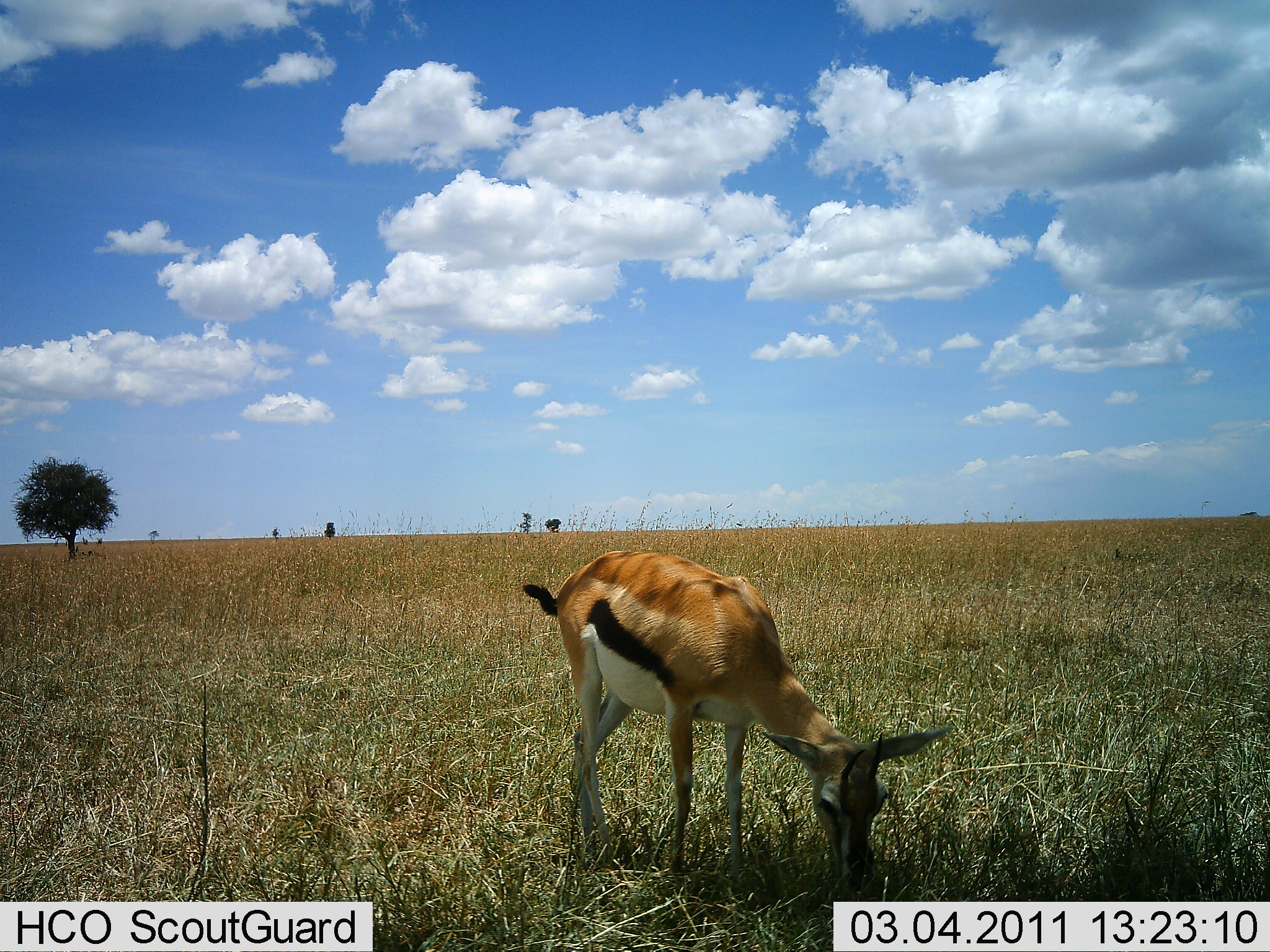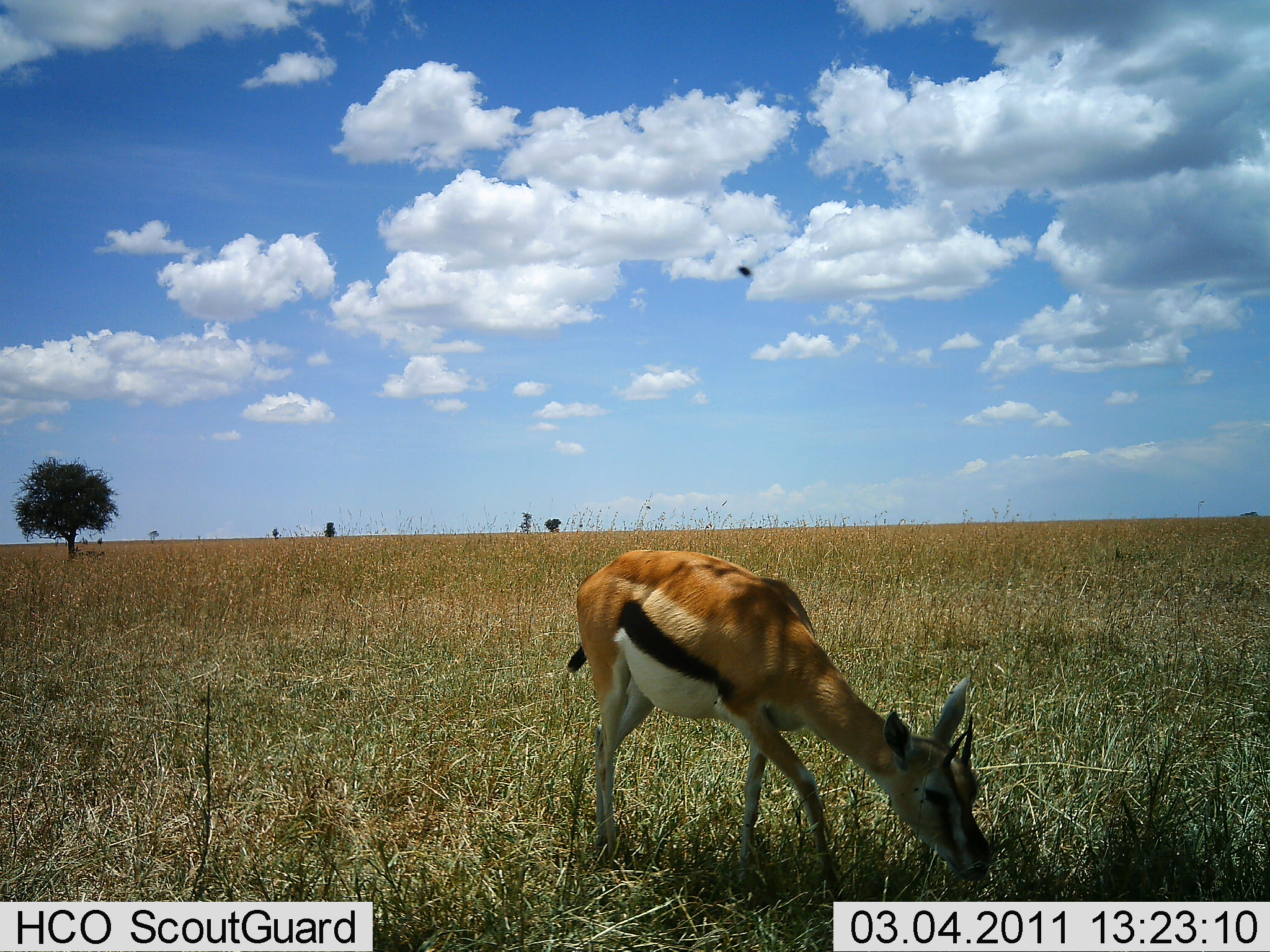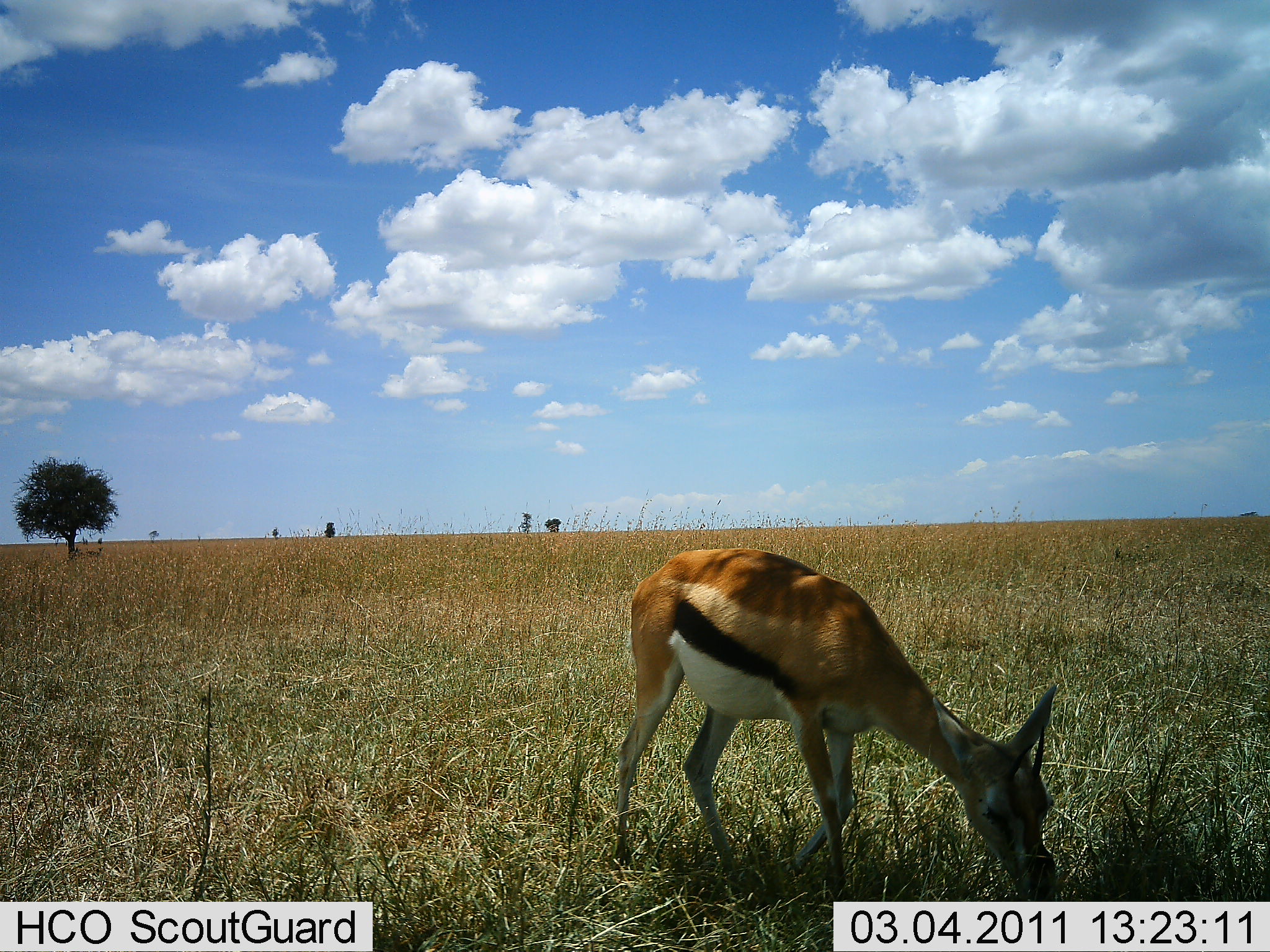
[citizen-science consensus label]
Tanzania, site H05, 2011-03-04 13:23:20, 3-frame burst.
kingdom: Animalia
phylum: Chordata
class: Mammalia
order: Artiodactyla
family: Bovidae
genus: Eudorcas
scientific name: Eudorcas thomsonii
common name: thomson's gazelle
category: gazellethomsons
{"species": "gazellethomsons (thomson's gazelle) (Eudorcas thomsonii)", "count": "1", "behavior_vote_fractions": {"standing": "8%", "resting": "0%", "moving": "17%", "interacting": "0%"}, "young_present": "0%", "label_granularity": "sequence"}